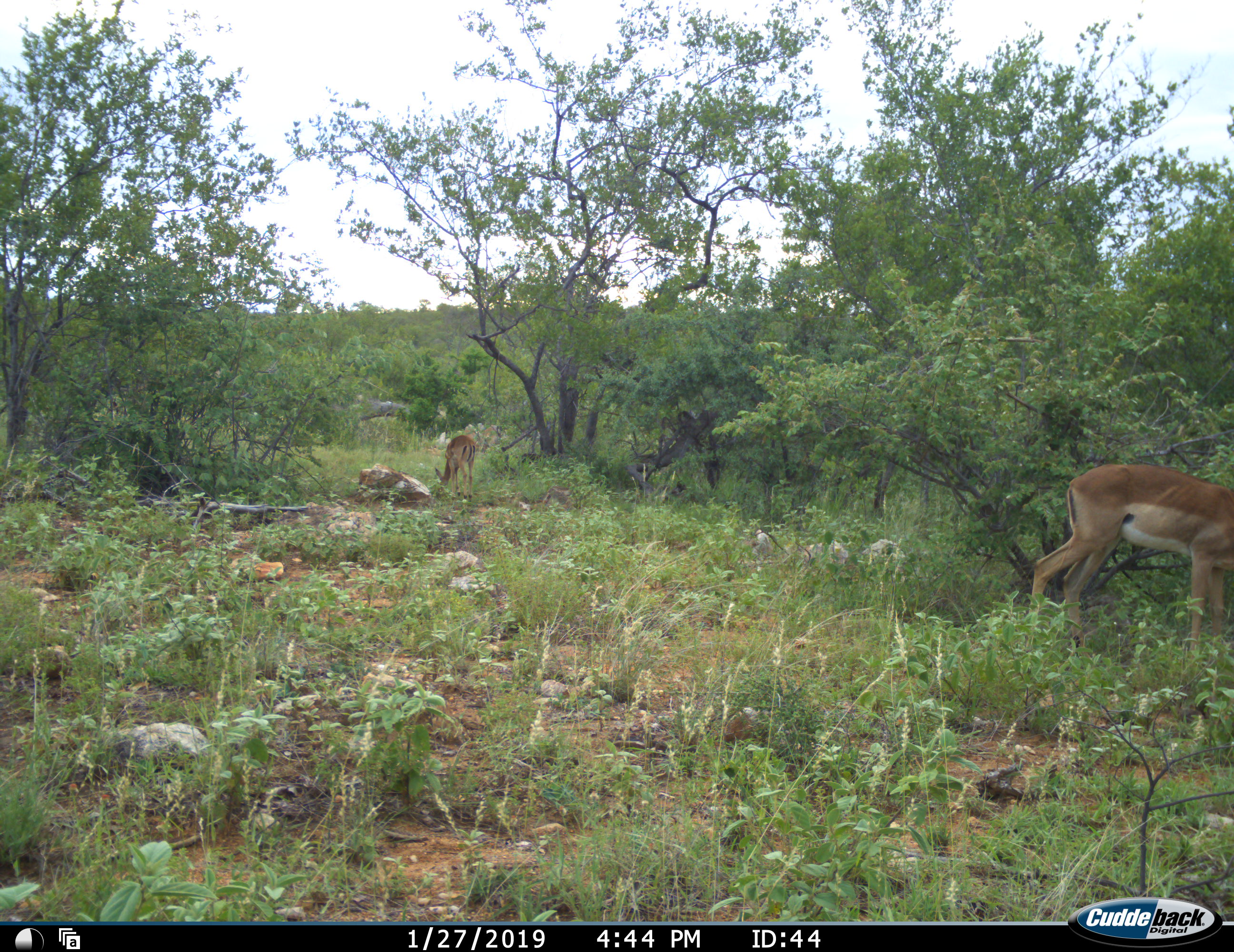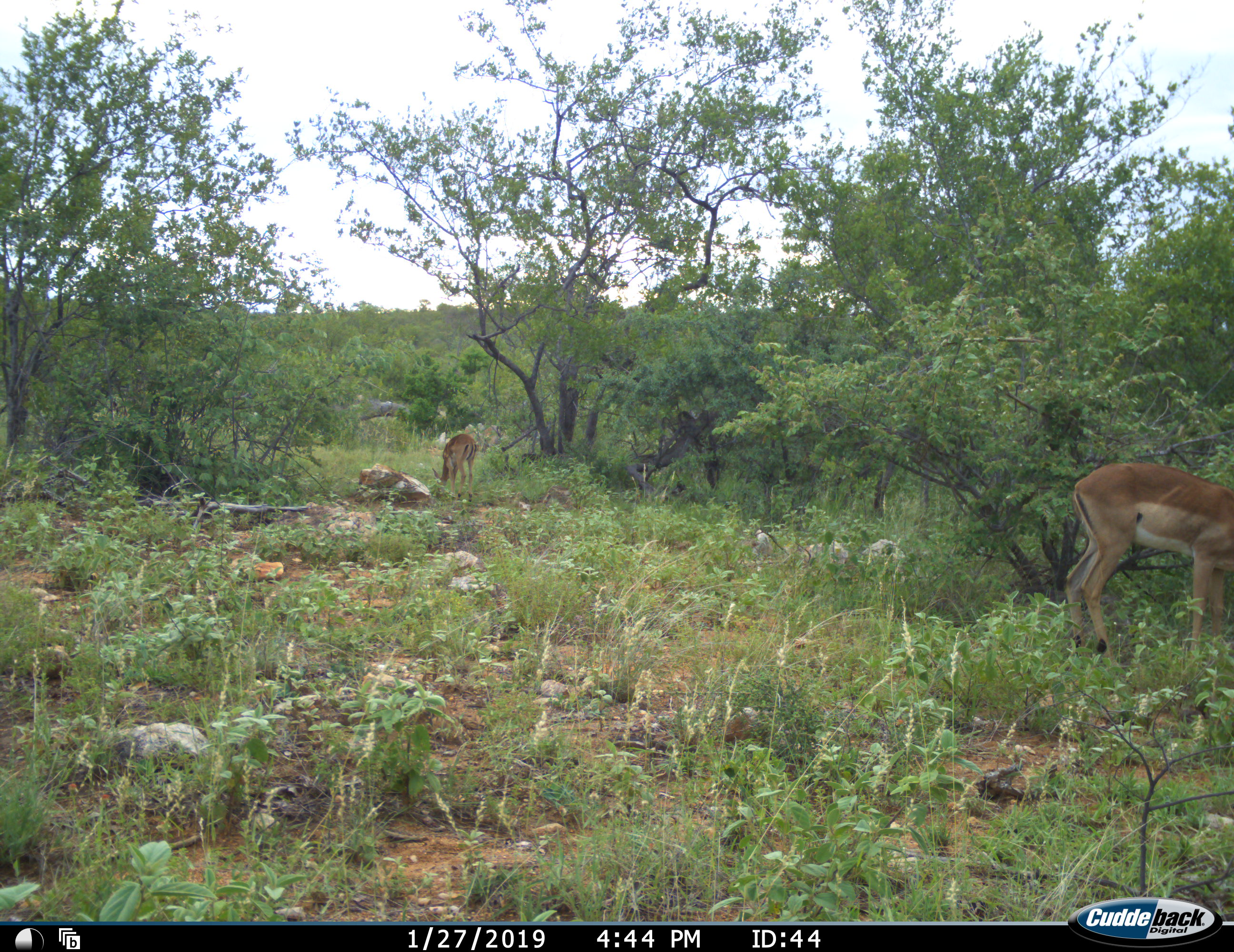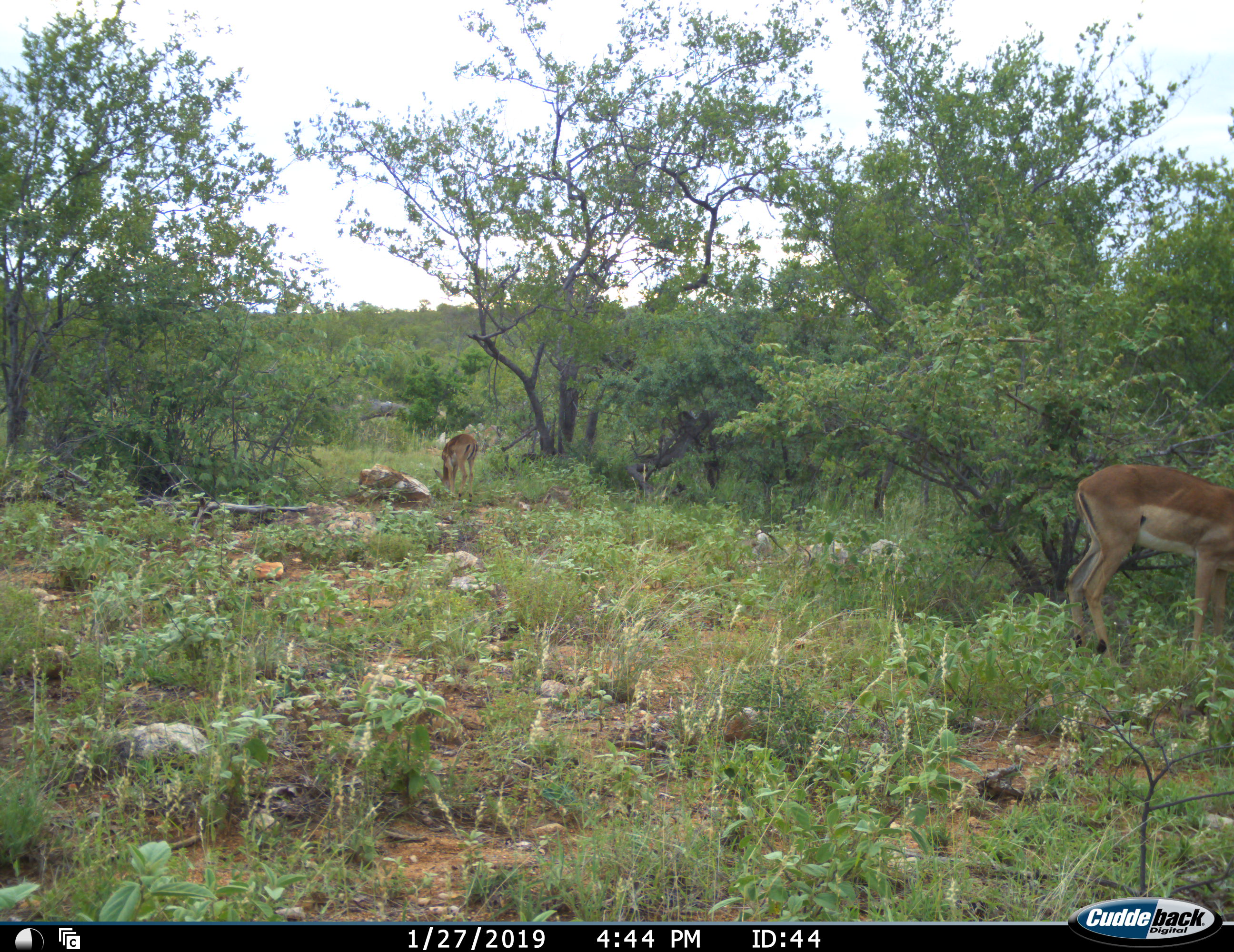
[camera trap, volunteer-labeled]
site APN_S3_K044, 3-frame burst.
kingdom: Animalia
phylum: Chordata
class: Mammalia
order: Artiodactyla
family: Bovidae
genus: Aepyceros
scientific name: Aepyceros melampus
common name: impala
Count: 2.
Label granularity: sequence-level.